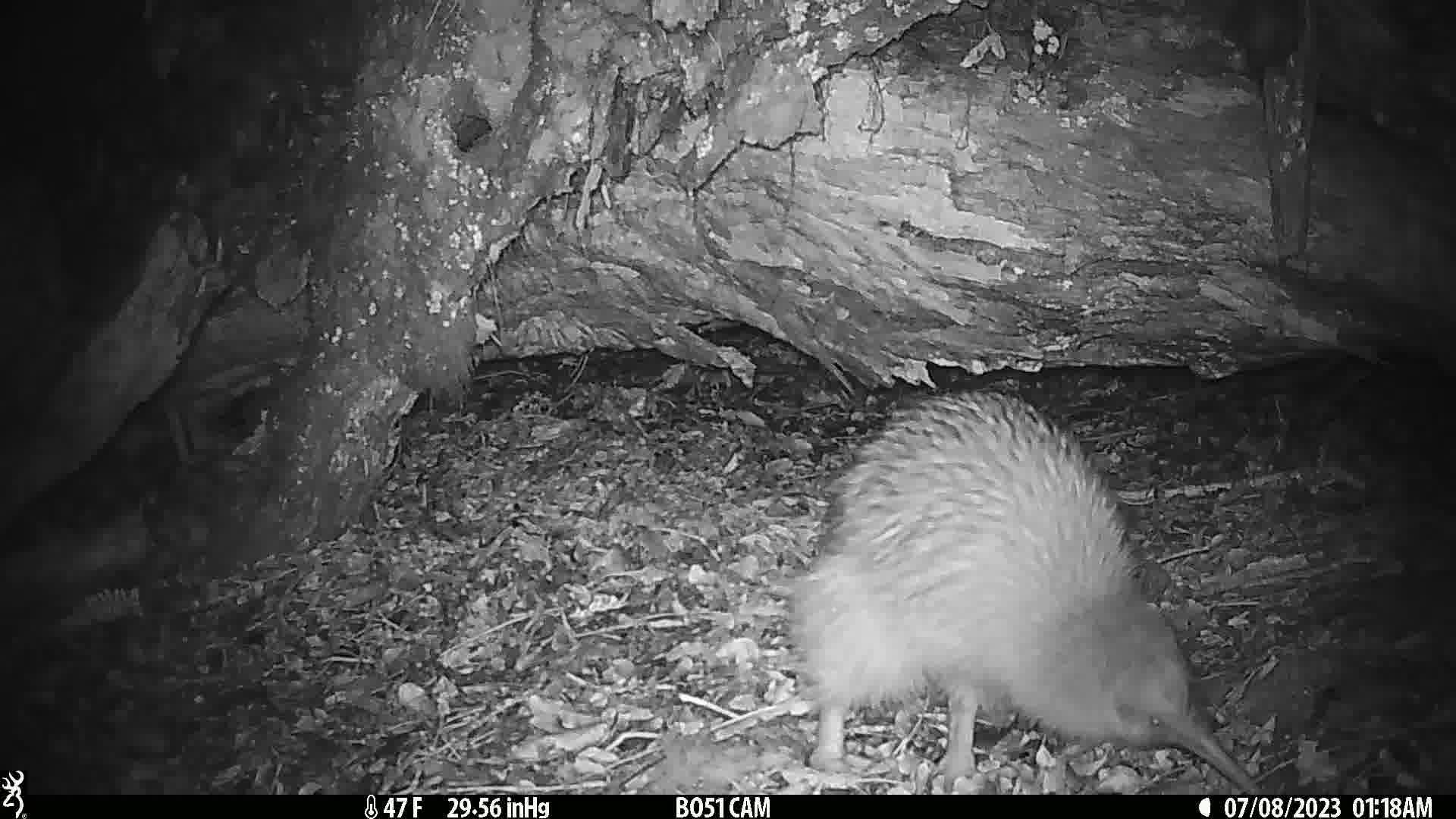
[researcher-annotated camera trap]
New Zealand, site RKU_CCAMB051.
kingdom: Animalia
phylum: Chordata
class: Aves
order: Apterygiformes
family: Apterygidae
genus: Apteryx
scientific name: Apteryx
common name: kiwi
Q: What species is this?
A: Kiwi (Apteryx).